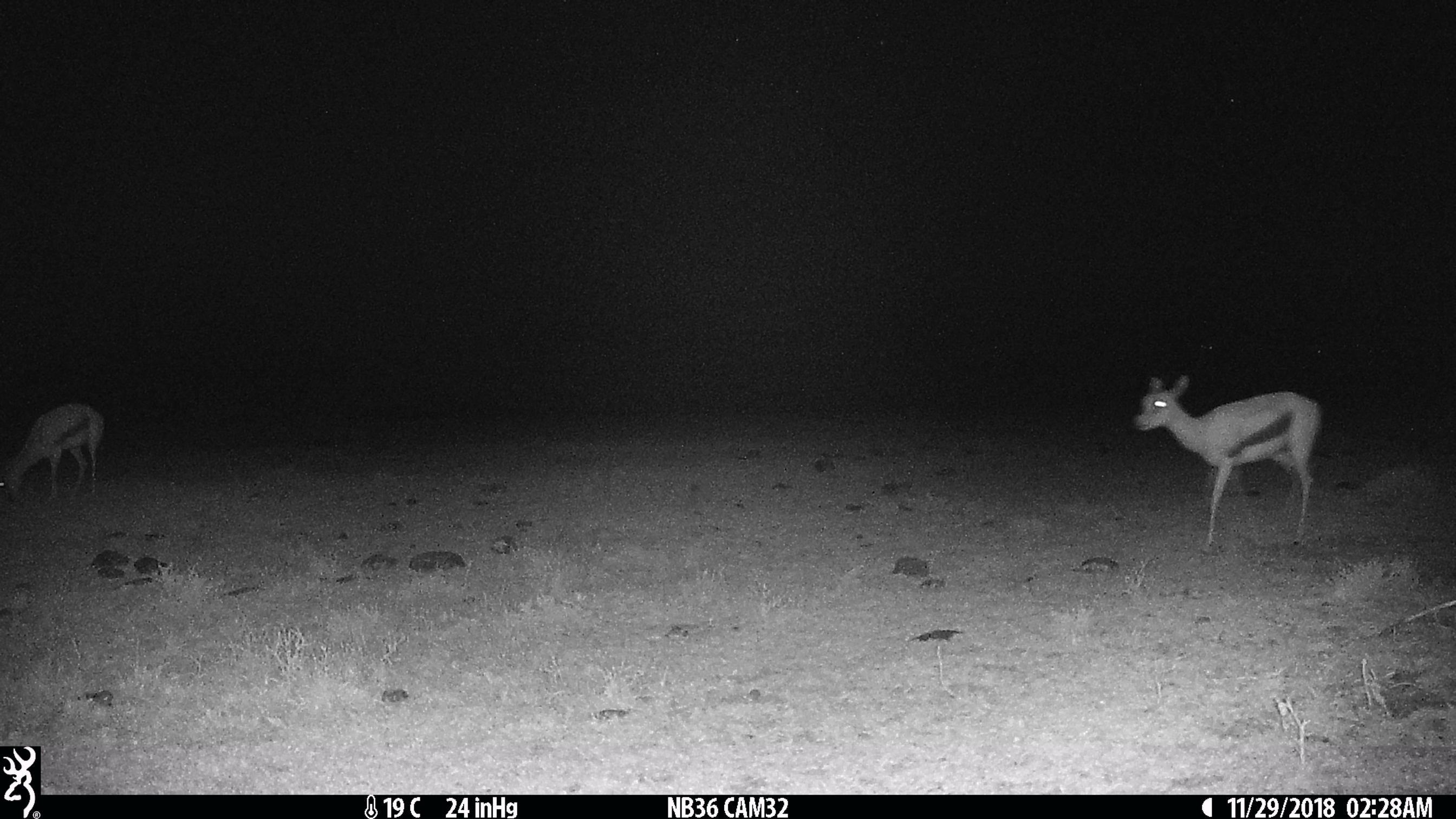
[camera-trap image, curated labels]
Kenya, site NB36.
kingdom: Animalia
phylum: Chordata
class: Mammalia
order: Artiodactyla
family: Bovidae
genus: Eudorcas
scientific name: Eudorcas thomsonii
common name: thomon's gazelle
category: gazelle thomsons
Gazelle thomsons (thomon's gazelle) (Eudorcas thomsonii).